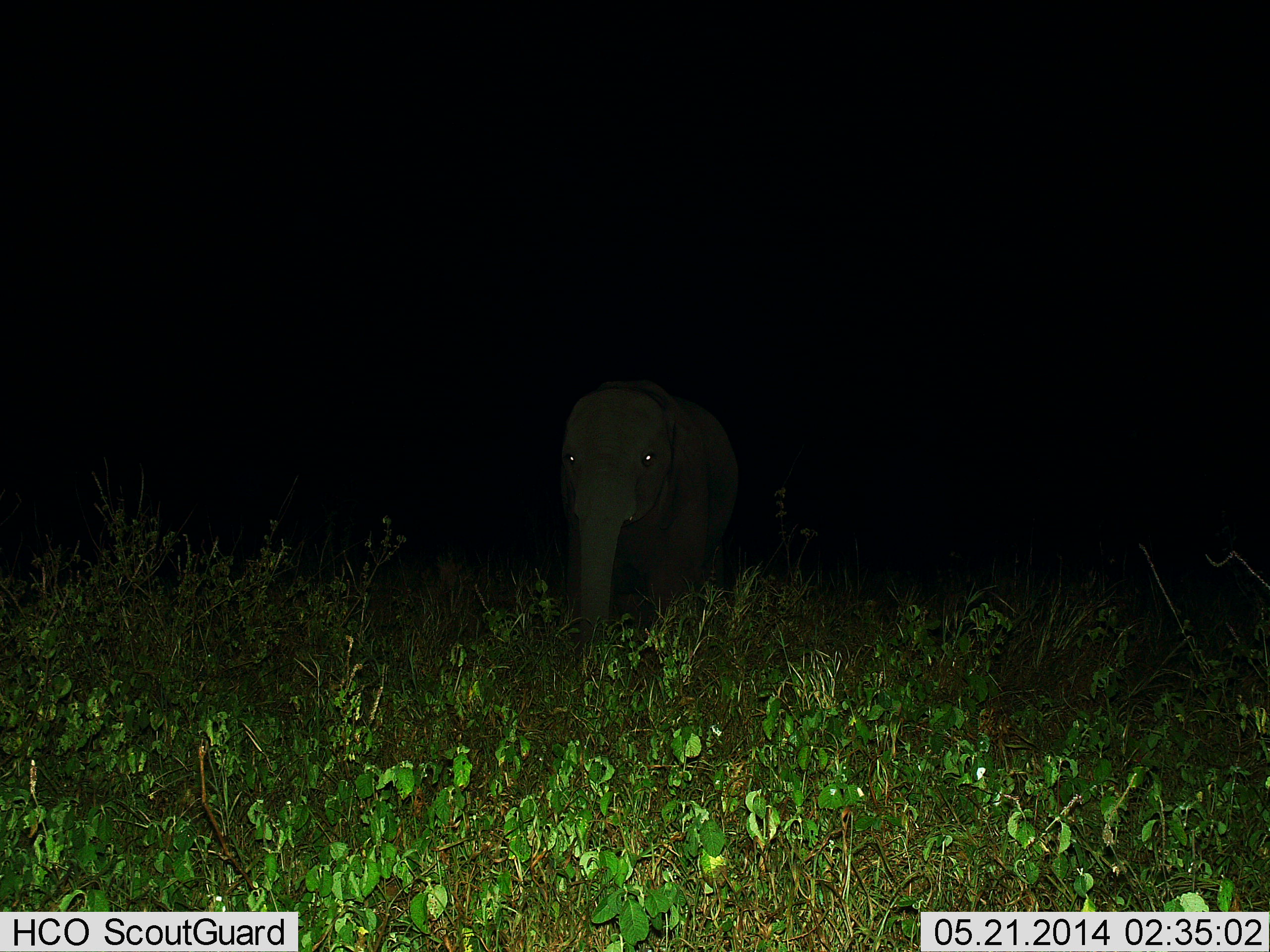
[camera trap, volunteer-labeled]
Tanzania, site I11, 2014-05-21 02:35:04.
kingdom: Animalia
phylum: Chordata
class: Mammalia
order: Proboscidea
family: Elephantidae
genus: Loxodonta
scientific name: Loxodonta africana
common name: african bush elephant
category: elephant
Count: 1.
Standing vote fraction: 92%.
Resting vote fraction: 0%.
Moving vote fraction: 8%.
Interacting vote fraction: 0%.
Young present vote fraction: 25%.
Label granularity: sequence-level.